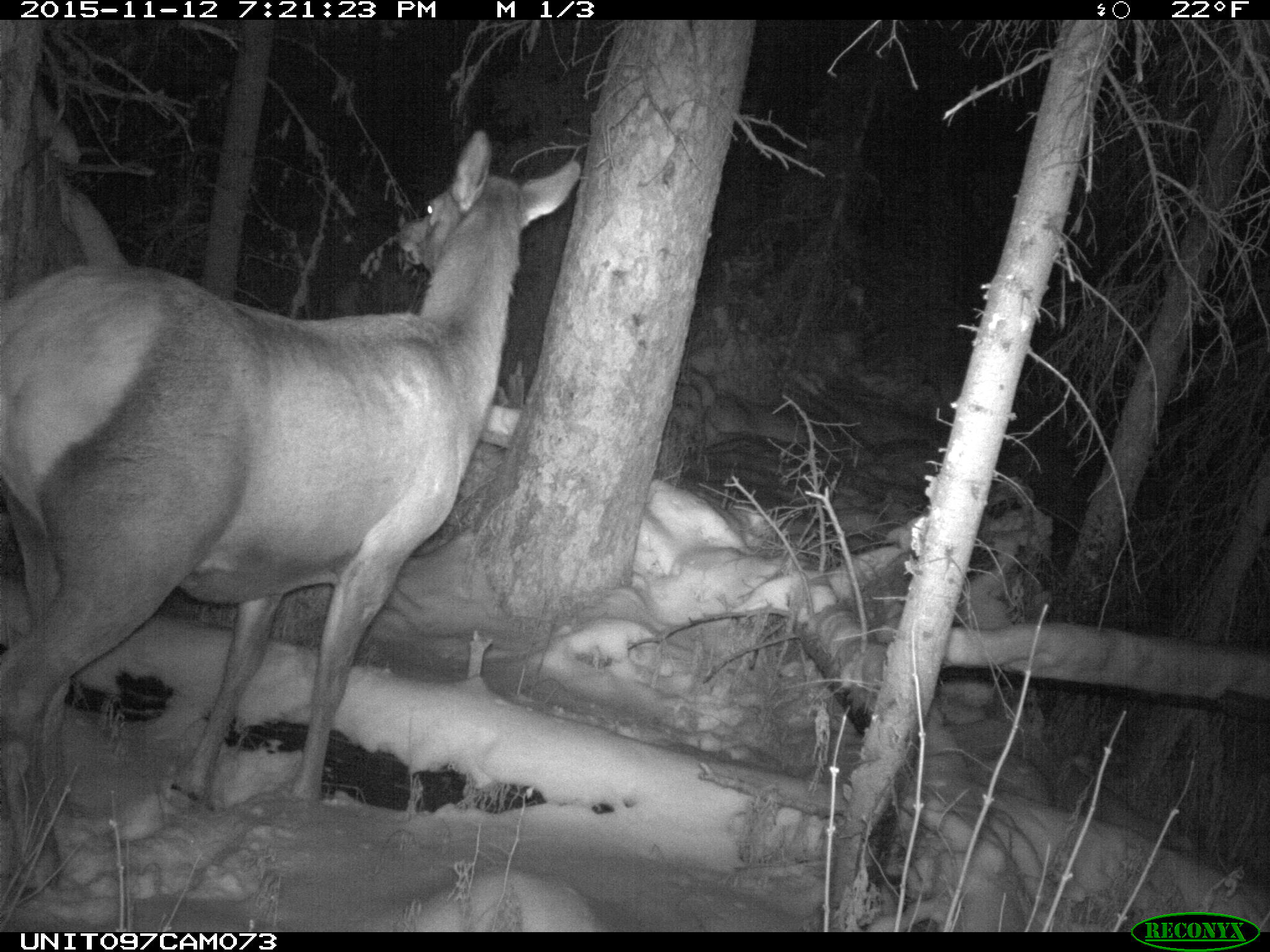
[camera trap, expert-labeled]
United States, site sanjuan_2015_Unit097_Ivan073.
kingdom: Animalia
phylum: Chordata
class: Mammalia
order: Artiodactyla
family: Cervidae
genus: Cervus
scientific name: Cervus elaphus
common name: red deer